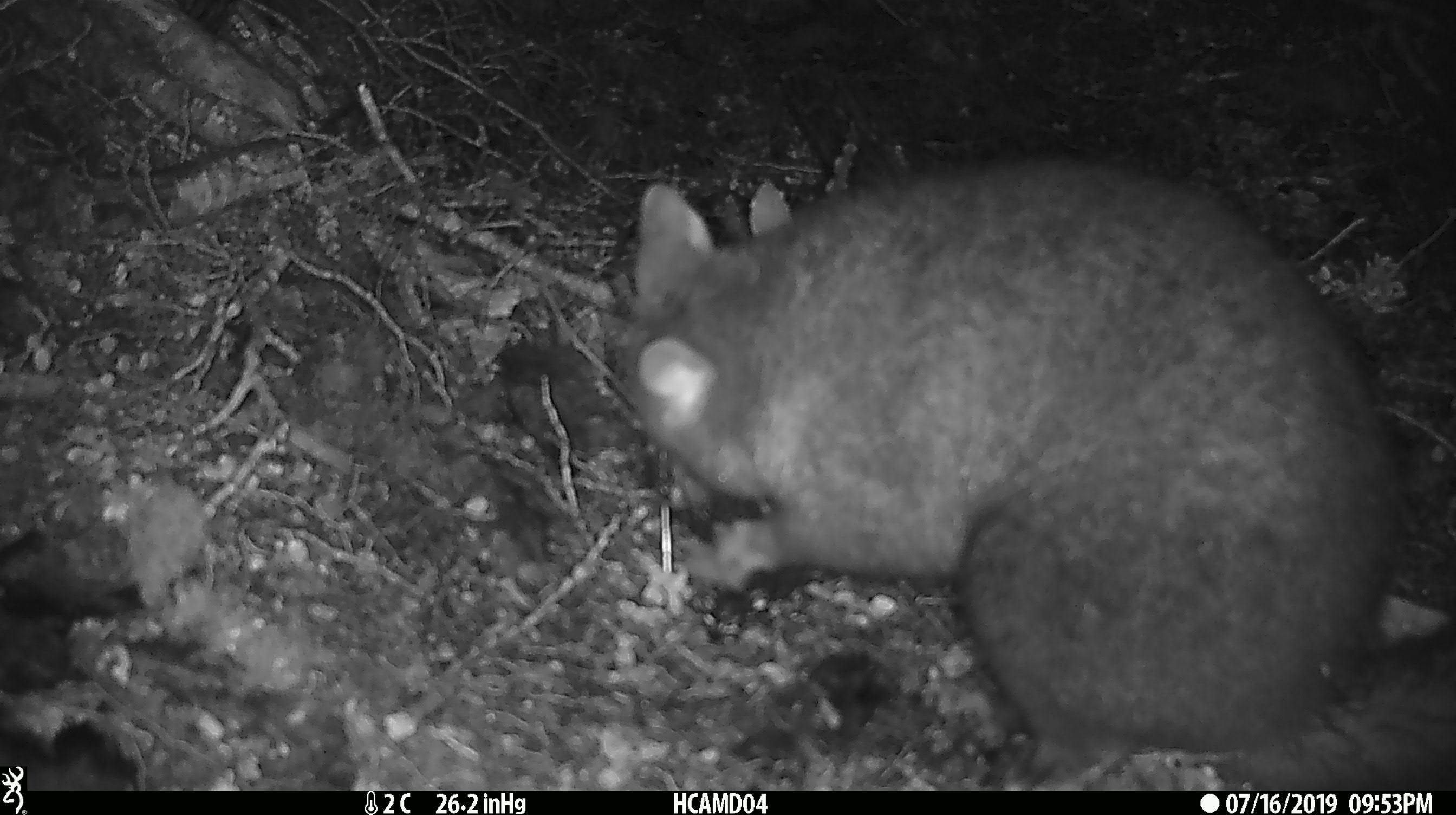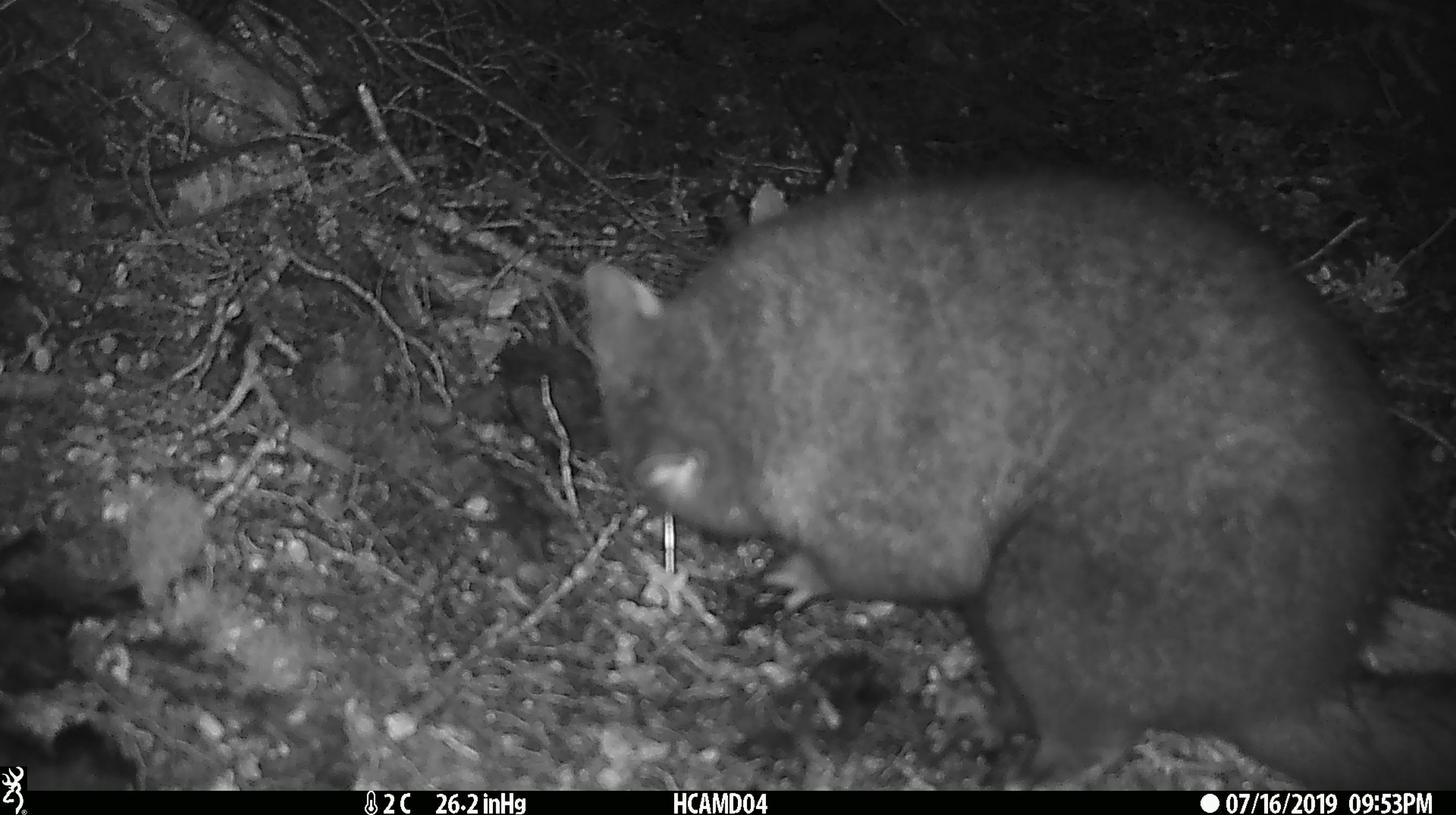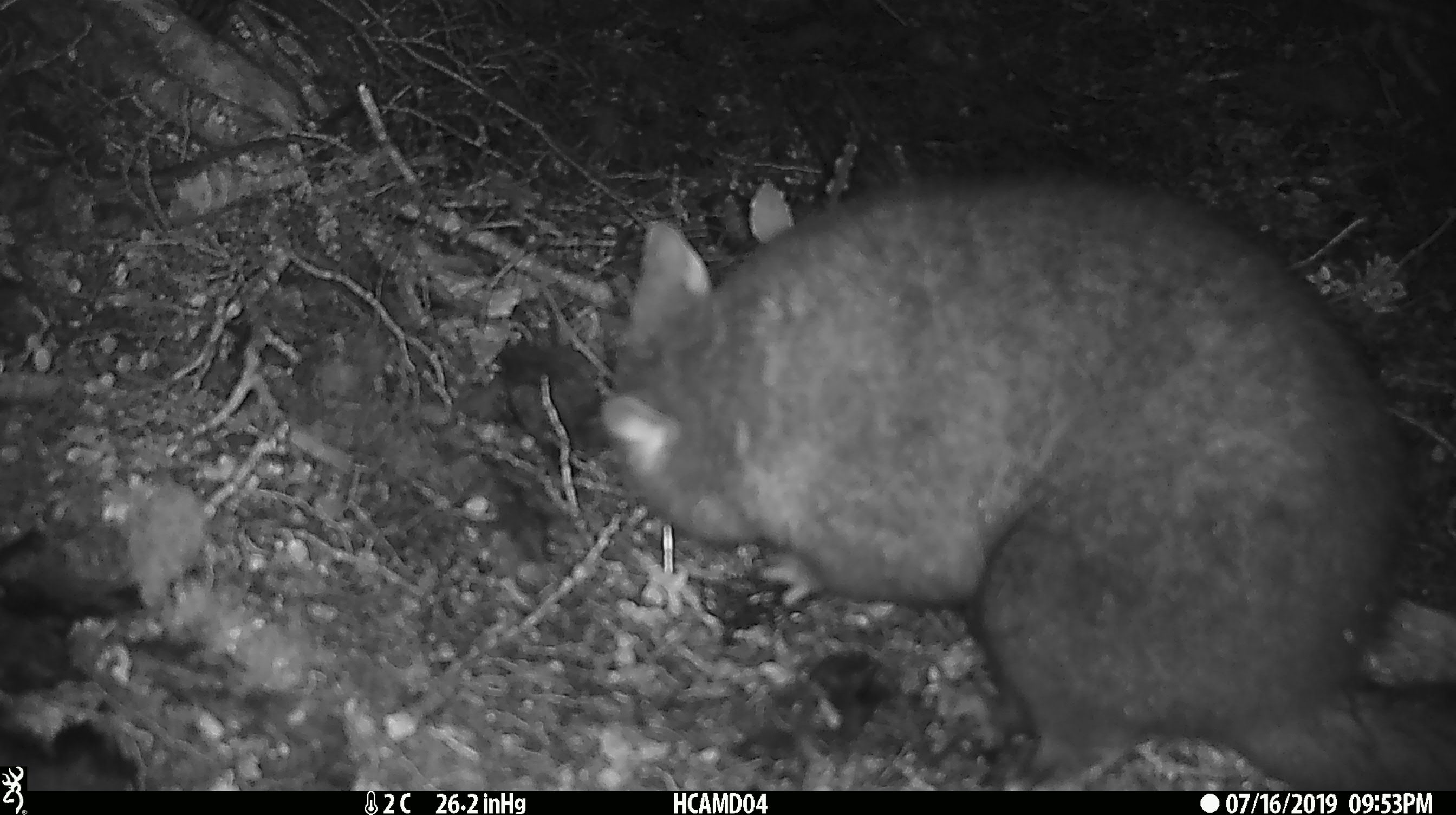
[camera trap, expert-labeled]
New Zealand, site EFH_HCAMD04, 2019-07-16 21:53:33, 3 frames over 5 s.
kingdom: Animalia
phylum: Chordata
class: Mammalia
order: Diprotodontia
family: Phalangeridae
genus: Trichosurus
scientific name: Trichosurus vulpecula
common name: common brushtail possum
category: possum